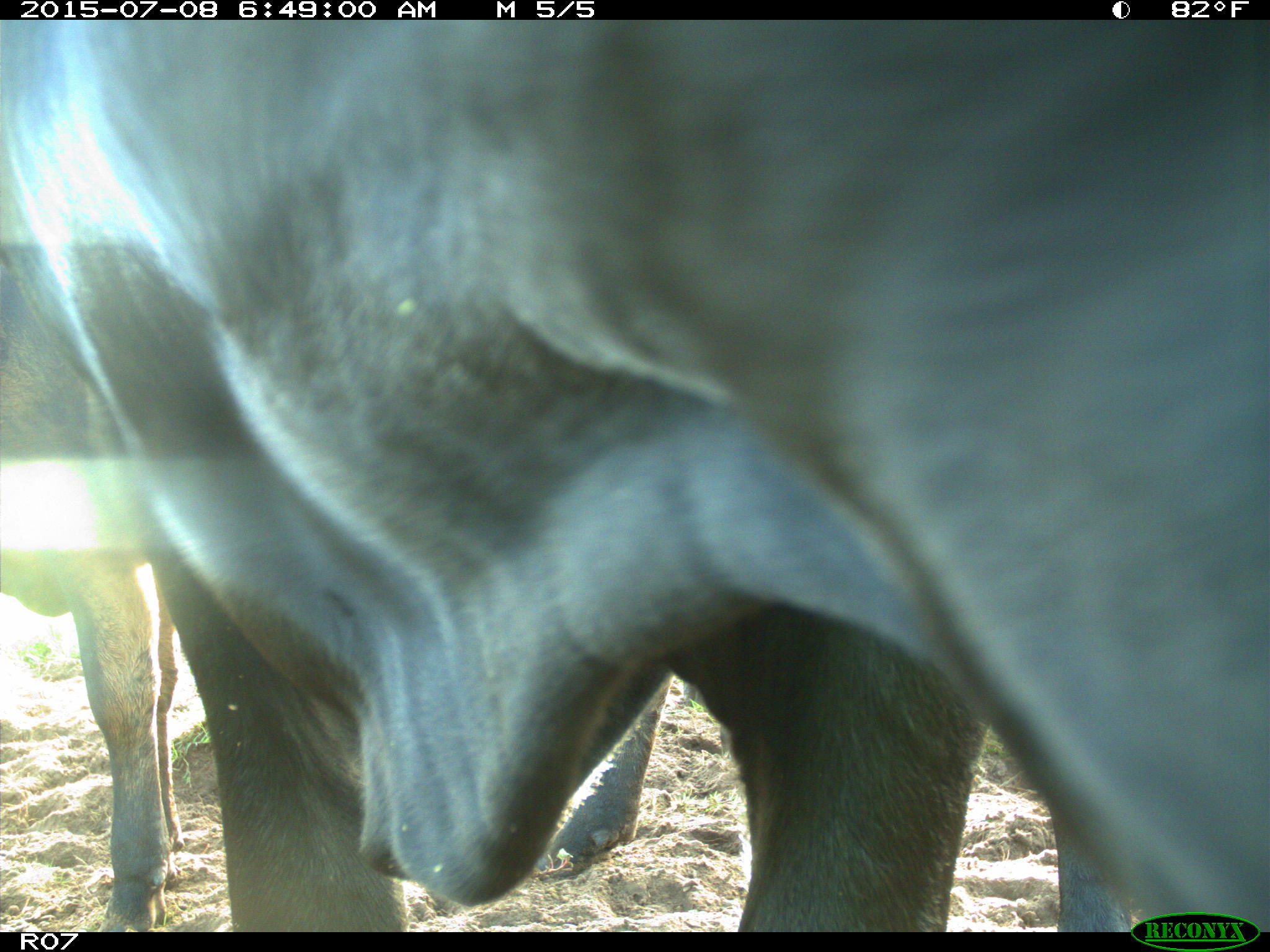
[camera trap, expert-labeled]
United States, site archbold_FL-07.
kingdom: Animalia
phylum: Chordata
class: Mammalia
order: Artiodactyla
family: Bovidae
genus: Bos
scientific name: Bos taurus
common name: domestic cow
Bos taurus (domestic cow).